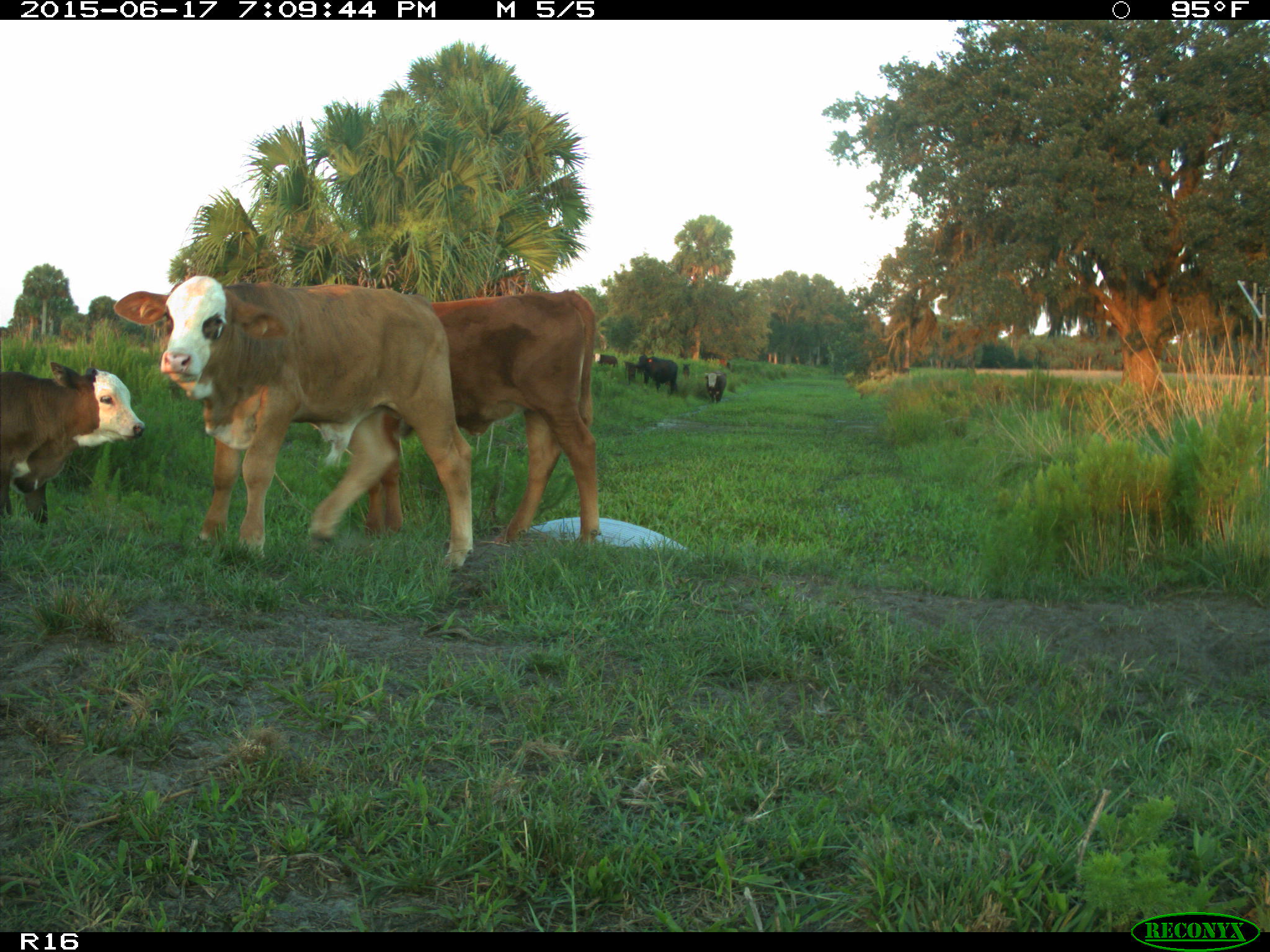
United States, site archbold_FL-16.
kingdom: Animalia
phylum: Chordata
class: Mammalia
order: Artiodactyla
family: Bovidae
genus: Bos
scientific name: Bos taurus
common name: domestic cow